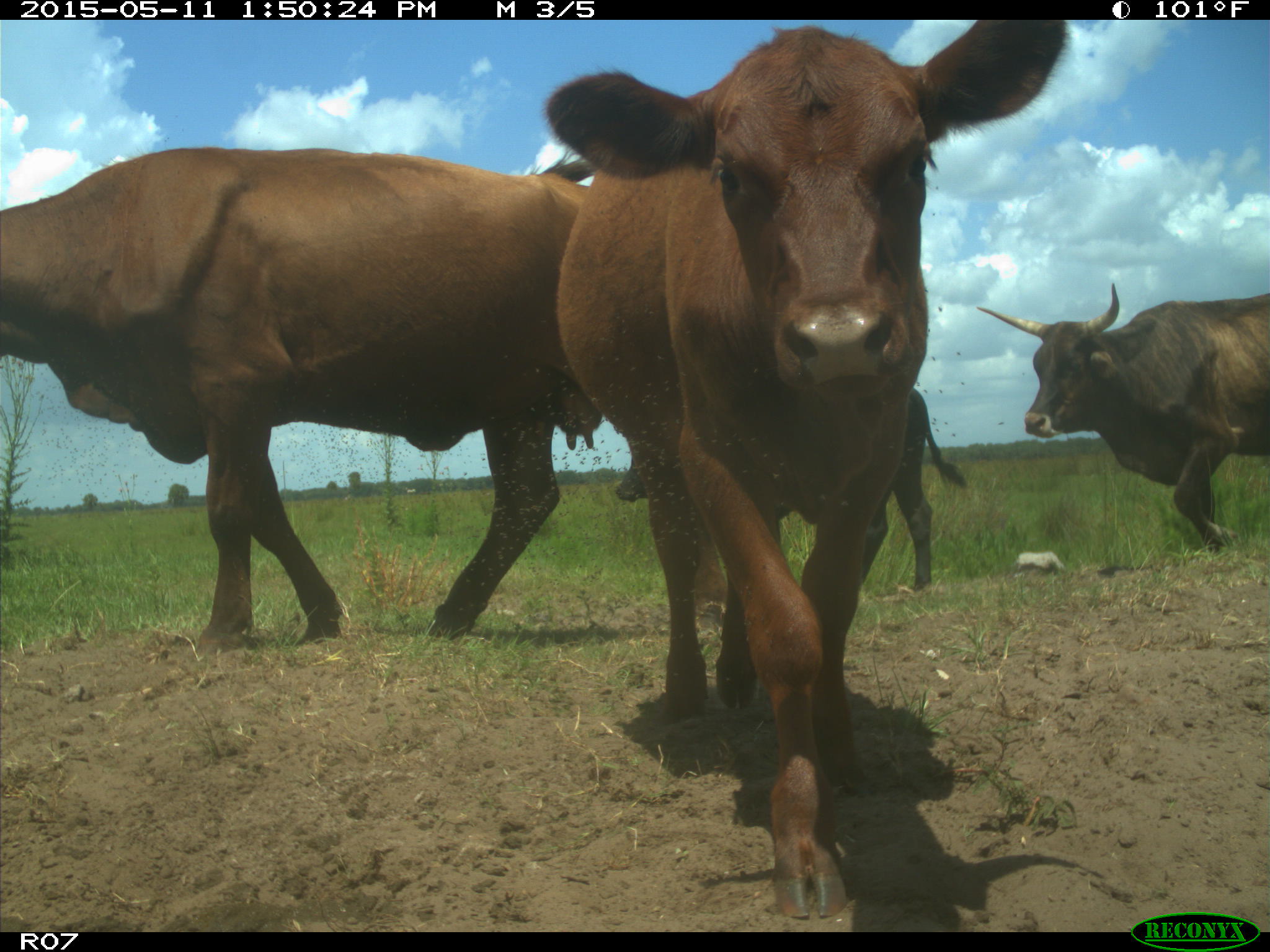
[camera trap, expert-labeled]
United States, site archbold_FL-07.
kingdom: Animalia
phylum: Chordata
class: Mammalia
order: Artiodactyla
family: Bovidae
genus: Bos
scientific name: Bos taurus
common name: domestic cow